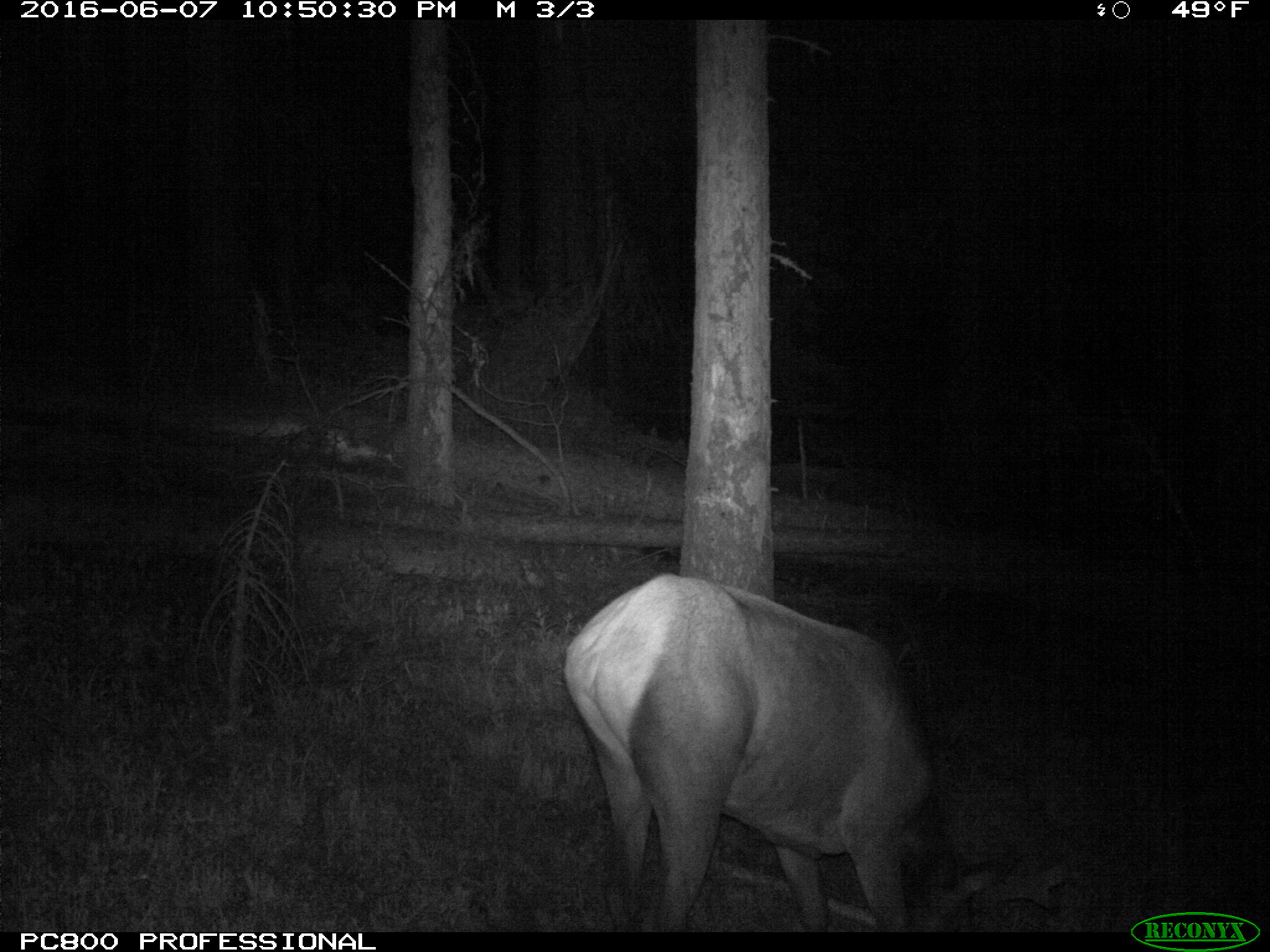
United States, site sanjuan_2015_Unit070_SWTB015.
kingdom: Animalia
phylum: Chordata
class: Mammalia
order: Artiodactyla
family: Cervidae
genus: Cervus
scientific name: Cervus elaphus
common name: red deer